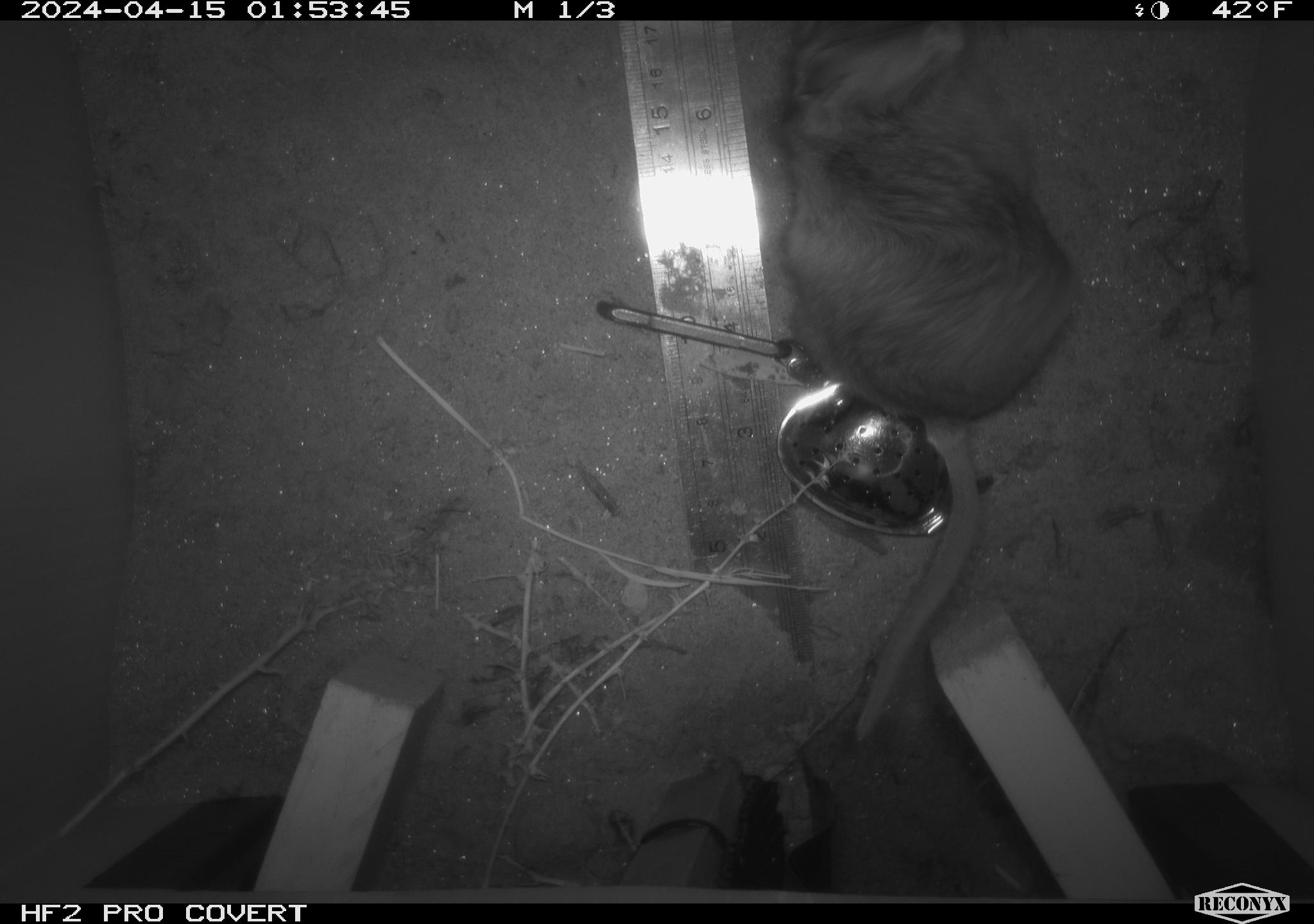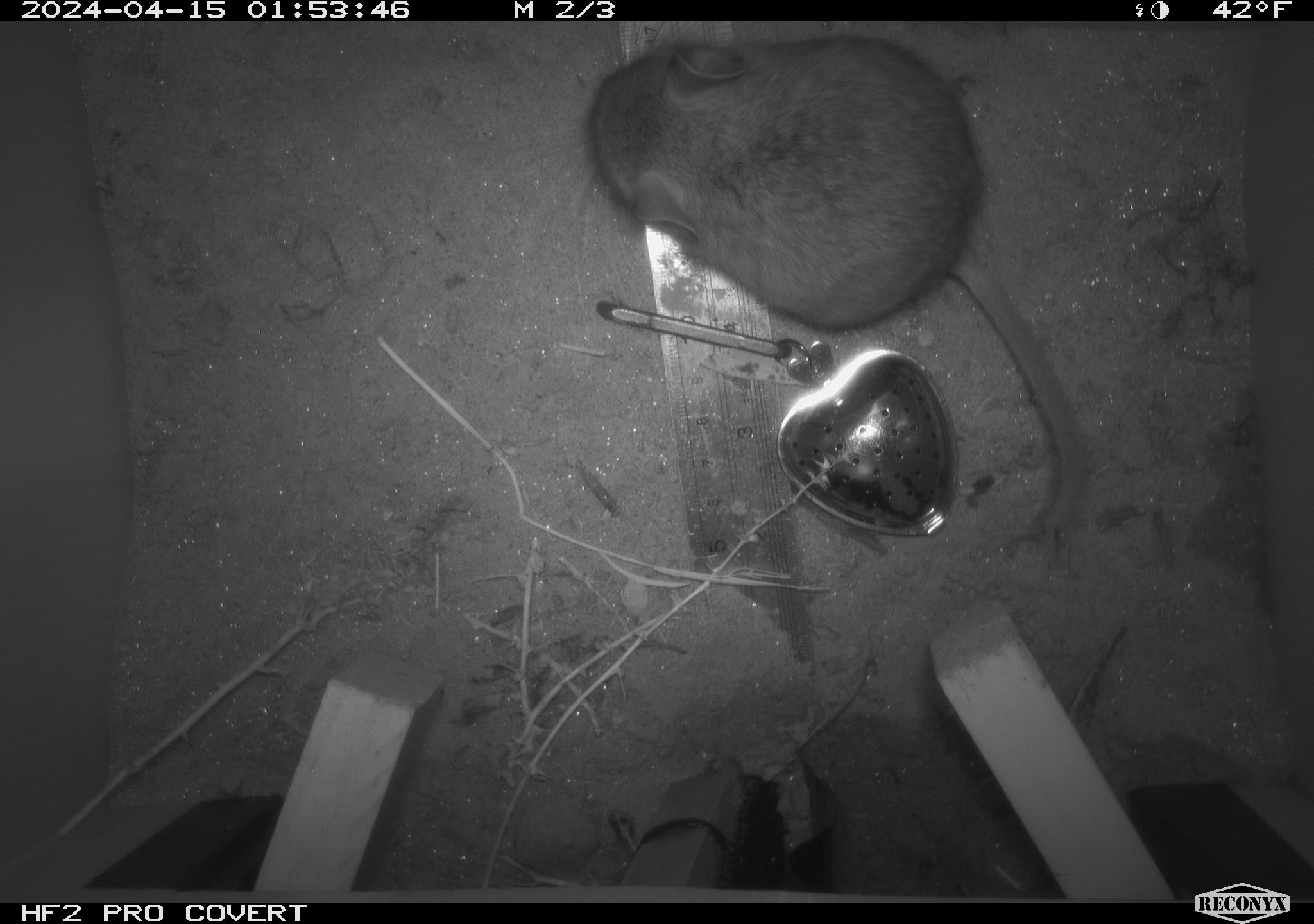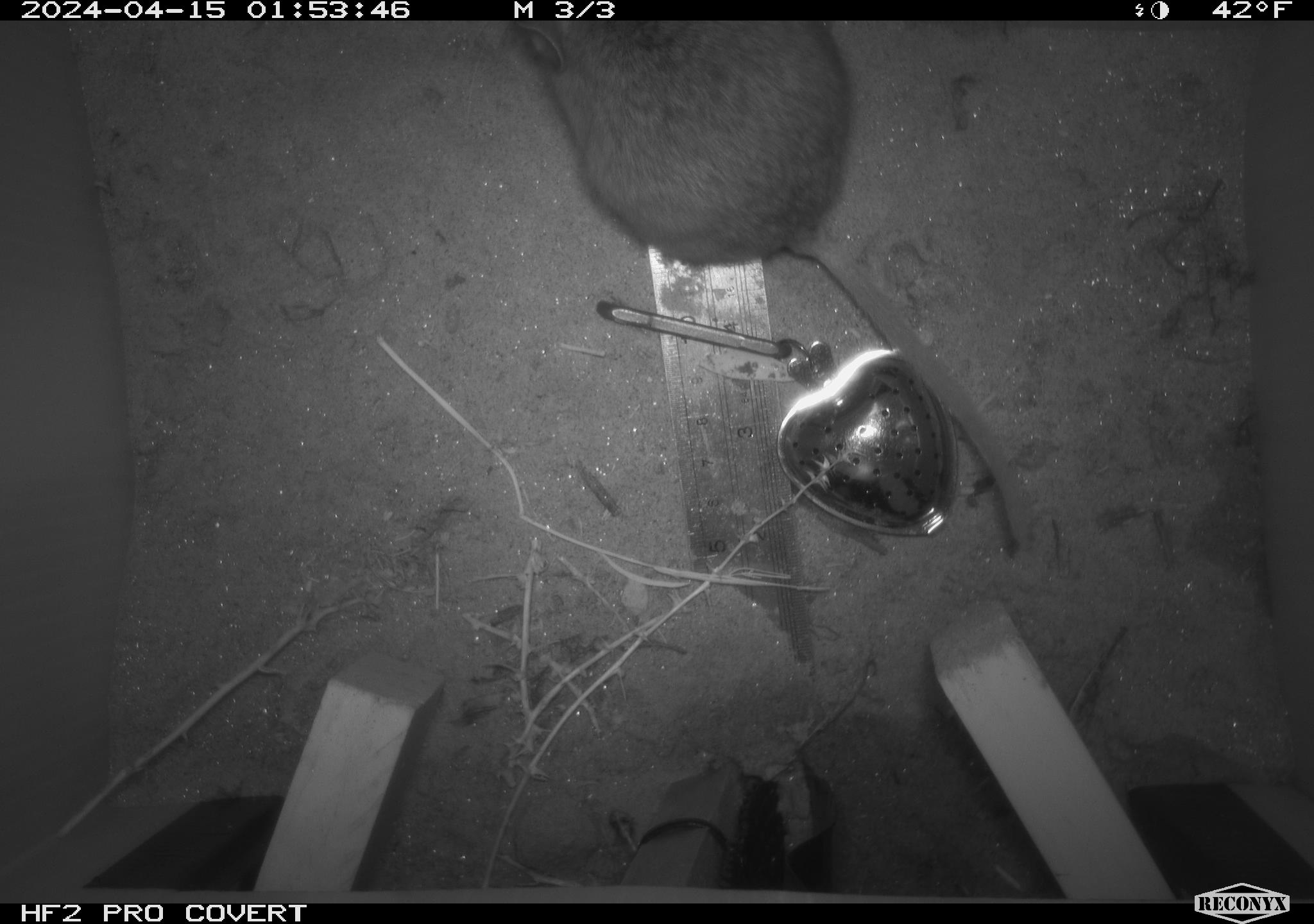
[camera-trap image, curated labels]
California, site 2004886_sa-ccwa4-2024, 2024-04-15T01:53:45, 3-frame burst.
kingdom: Animalia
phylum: Chordata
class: Mammalia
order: Rodentia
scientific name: Rodentia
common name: woodrat or rat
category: woodrat or rat species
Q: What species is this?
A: Woodrat or rat species (woodrat or rat) (Rodentia).